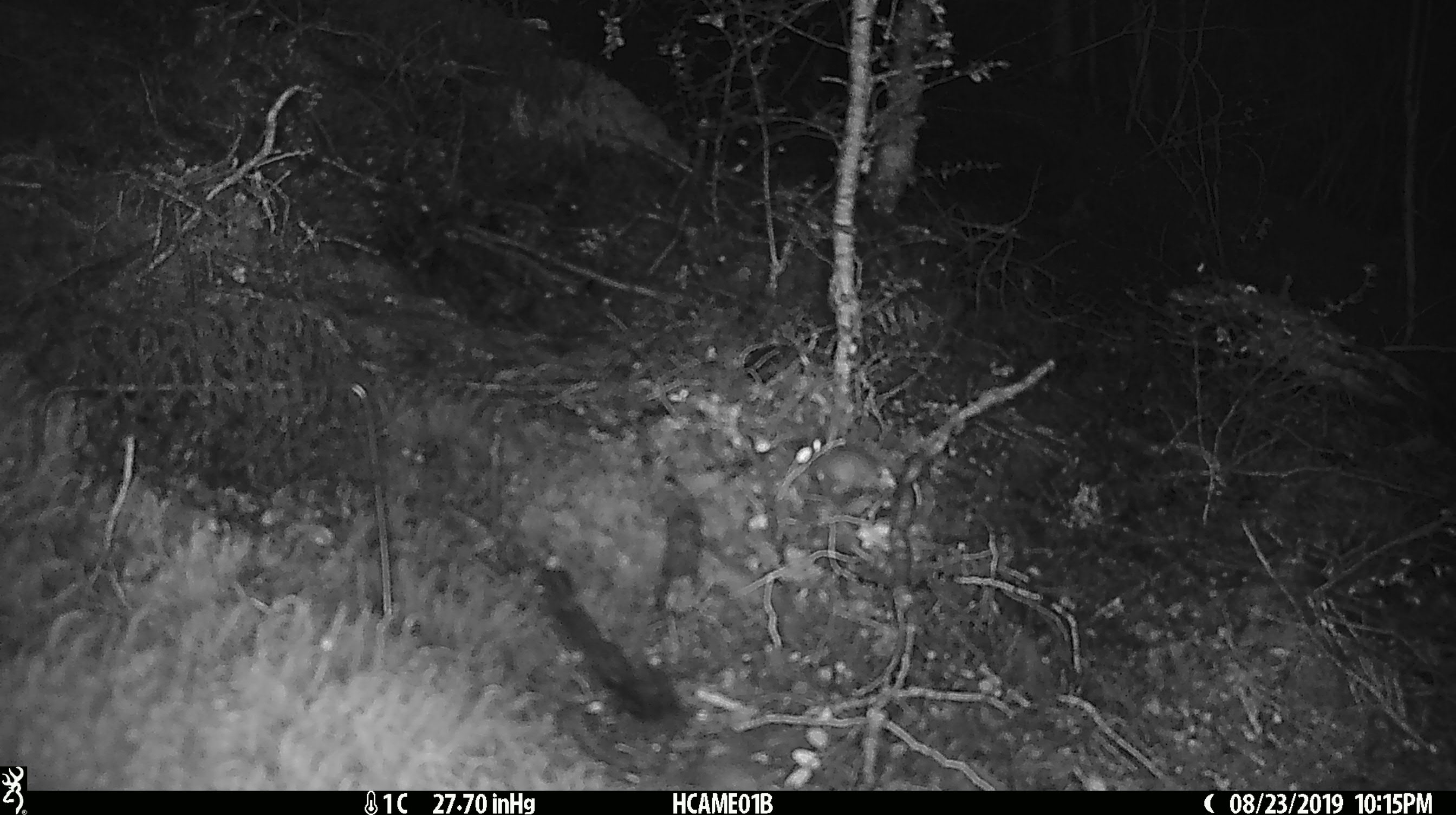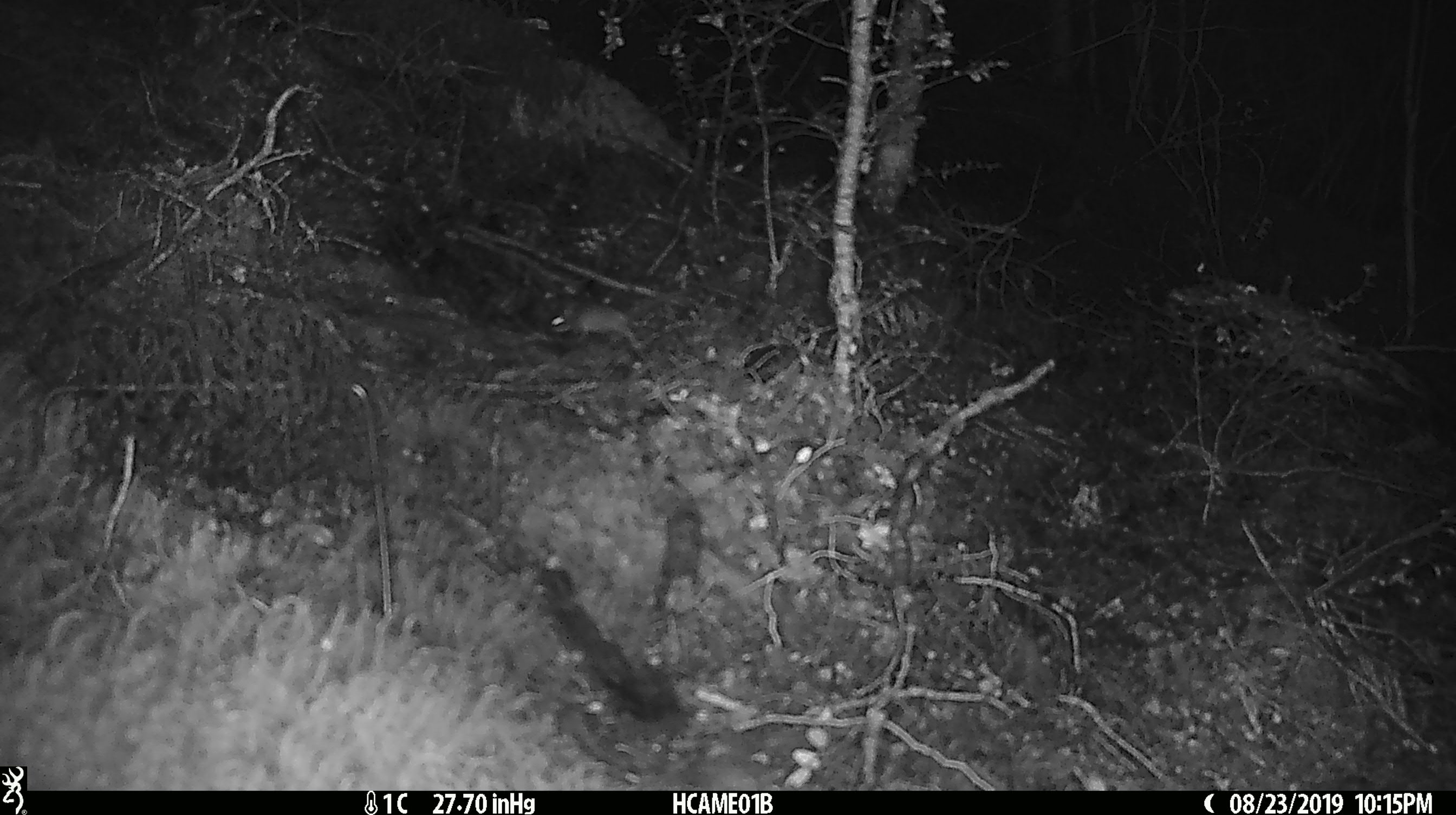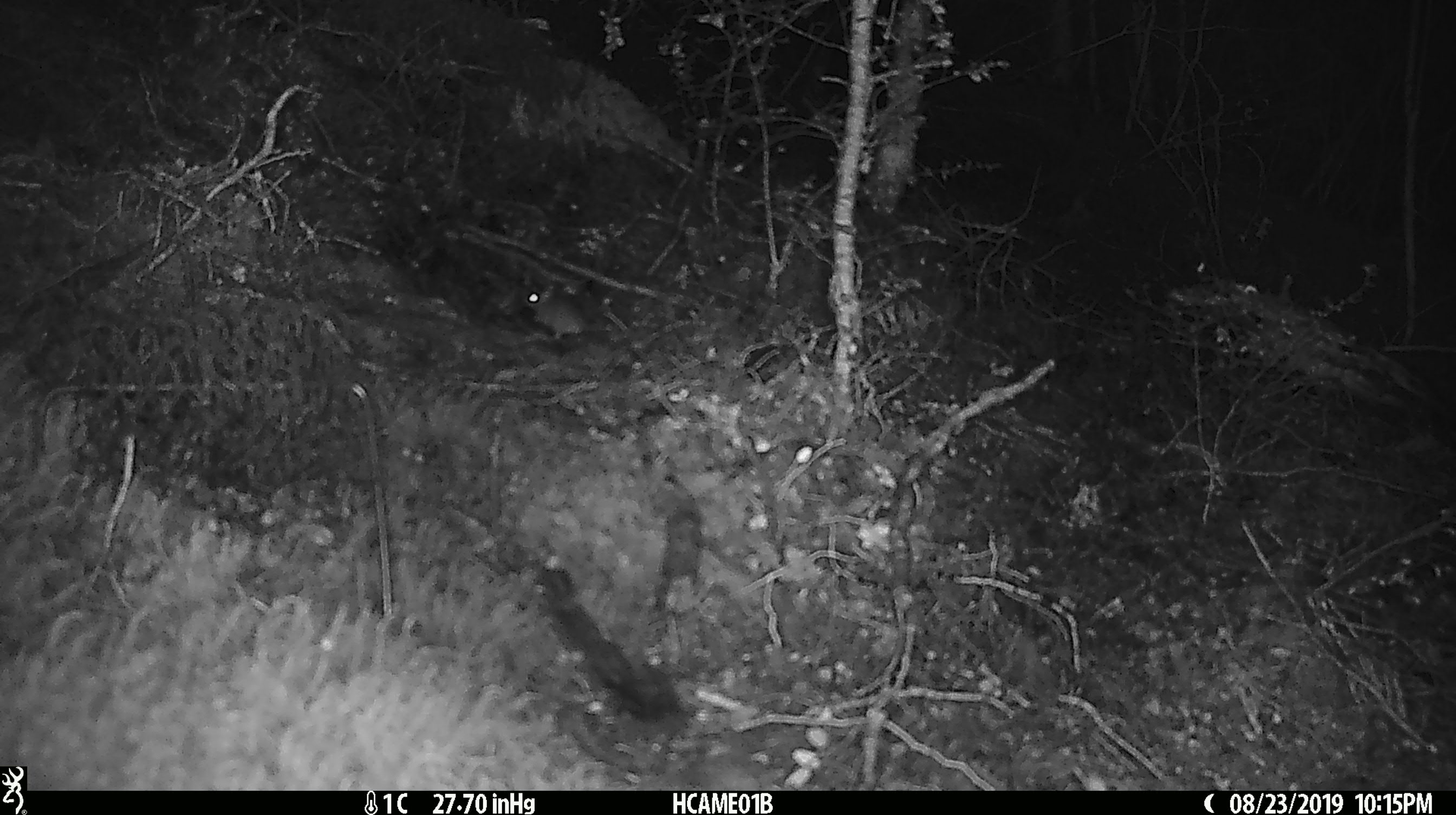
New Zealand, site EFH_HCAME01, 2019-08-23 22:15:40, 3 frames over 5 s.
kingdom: Animalia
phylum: Chordata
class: Mammalia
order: Rodentia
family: Muridae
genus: Mus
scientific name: Mus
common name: mouse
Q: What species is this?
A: Mouse (Mus).